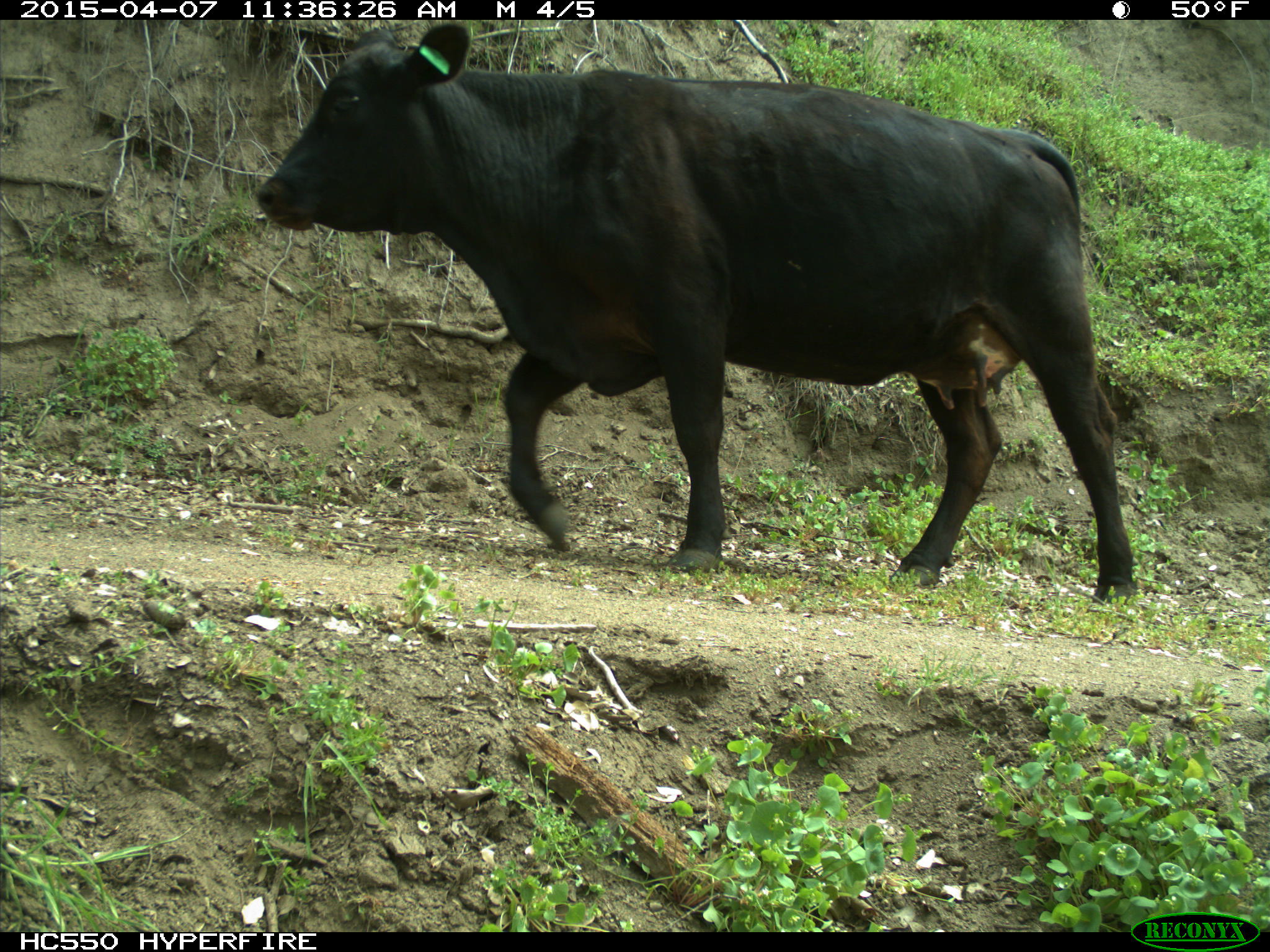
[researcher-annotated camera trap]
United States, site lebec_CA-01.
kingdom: Animalia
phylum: Chordata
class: Mammalia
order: Artiodactyla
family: Bovidae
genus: Bos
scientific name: Bos taurus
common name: domestic cow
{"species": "Bos taurus (domestic cow)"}